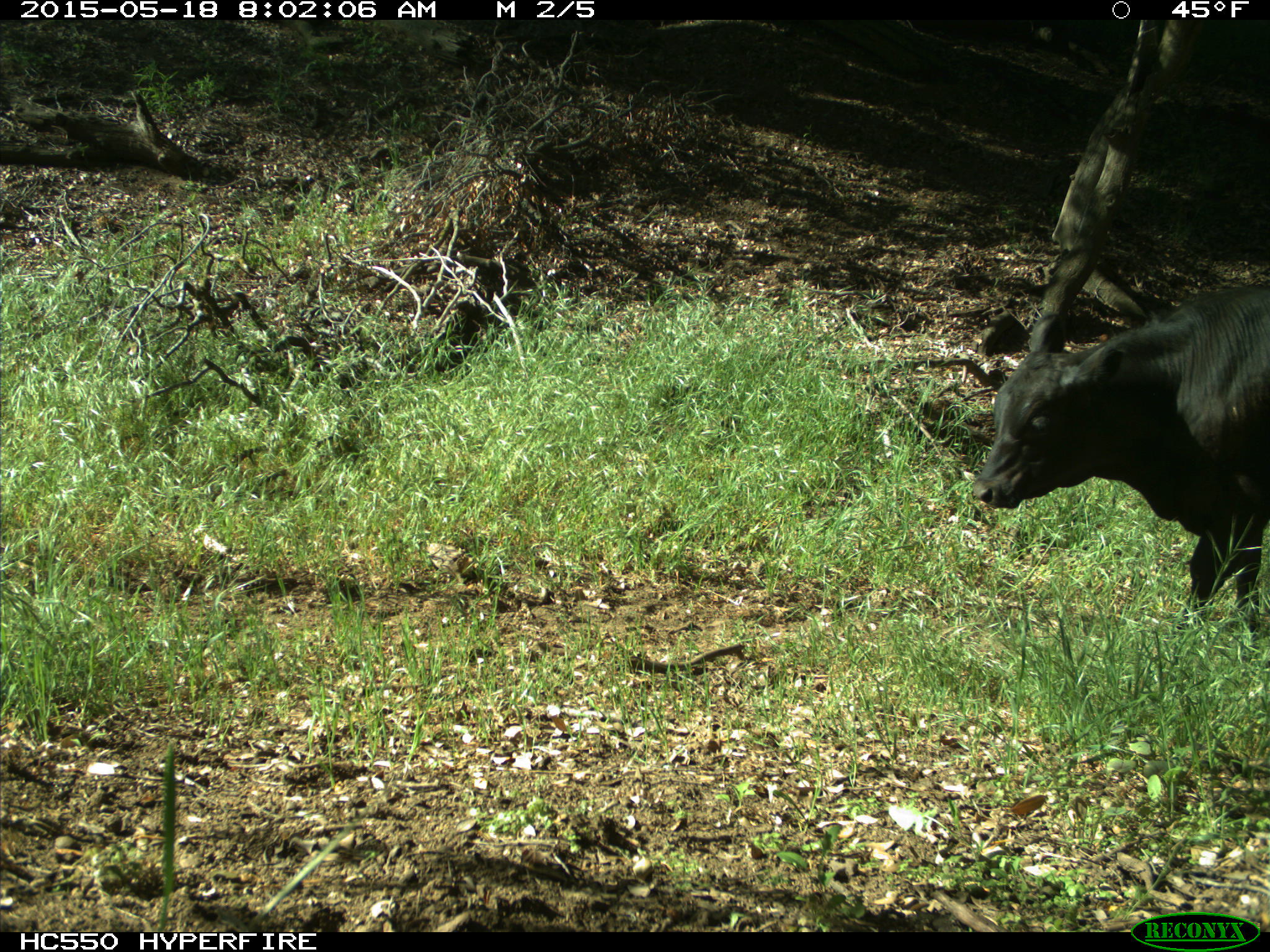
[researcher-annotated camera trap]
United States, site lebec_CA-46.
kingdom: Animalia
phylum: Chordata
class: Mammalia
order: Artiodactyla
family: Bovidae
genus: Bos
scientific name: Bos taurus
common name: domestic cow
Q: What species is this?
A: Bos taurus (domestic cow).